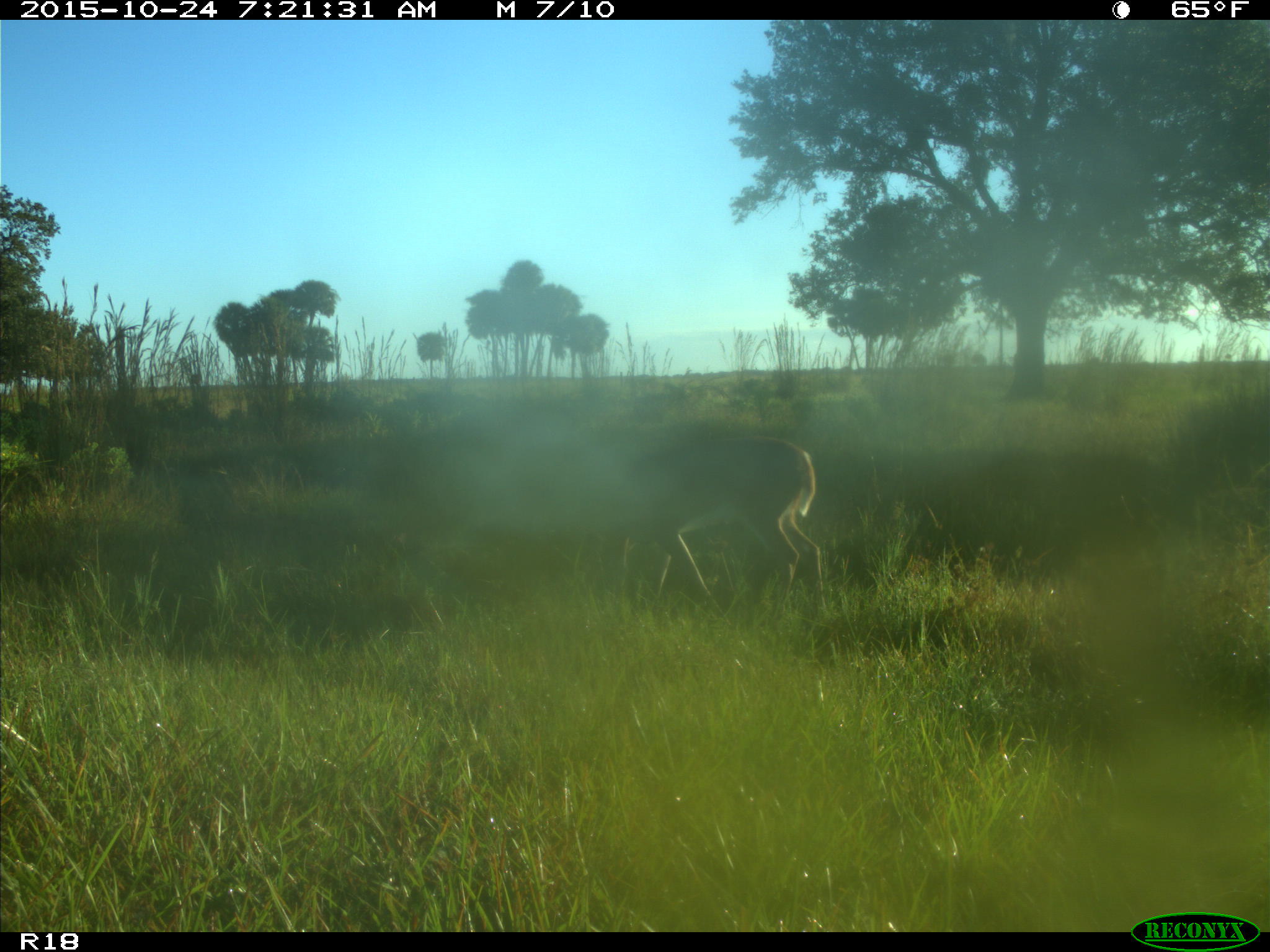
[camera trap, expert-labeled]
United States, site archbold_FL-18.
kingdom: Animalia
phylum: Chordata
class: Mammalia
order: Artiodactyla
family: Cervidae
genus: Odocoileus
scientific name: Odocoileus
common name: deer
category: unidentified deer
Unidentified deer (deer) (Odocoileus).